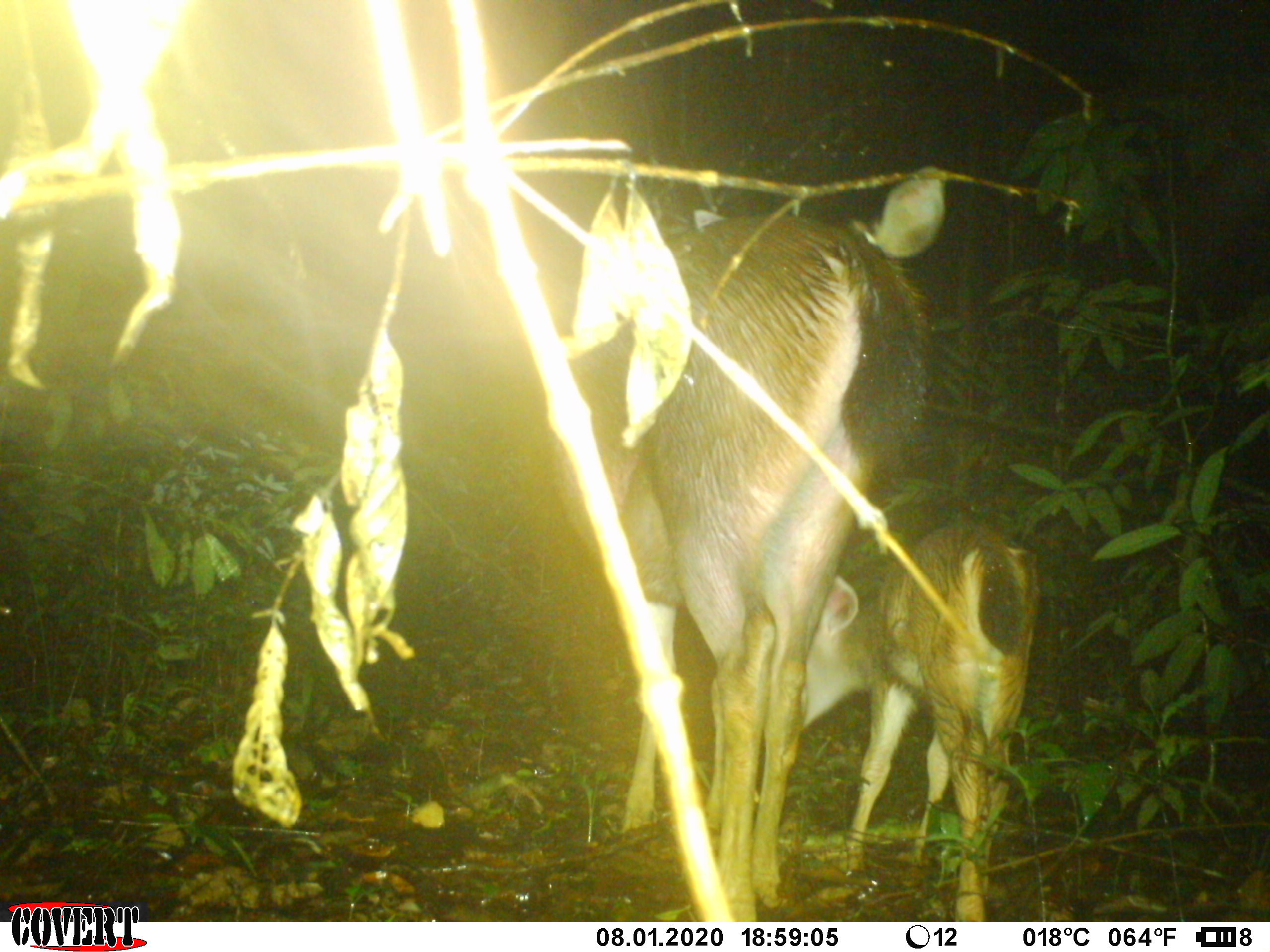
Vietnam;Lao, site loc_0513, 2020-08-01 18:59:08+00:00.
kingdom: Animalia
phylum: Chordata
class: Mammalia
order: Artiodactyla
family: Cervidae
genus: Rusa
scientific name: Rusa unicolor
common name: sambar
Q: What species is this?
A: Sambar (Rusa unicolor).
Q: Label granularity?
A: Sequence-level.